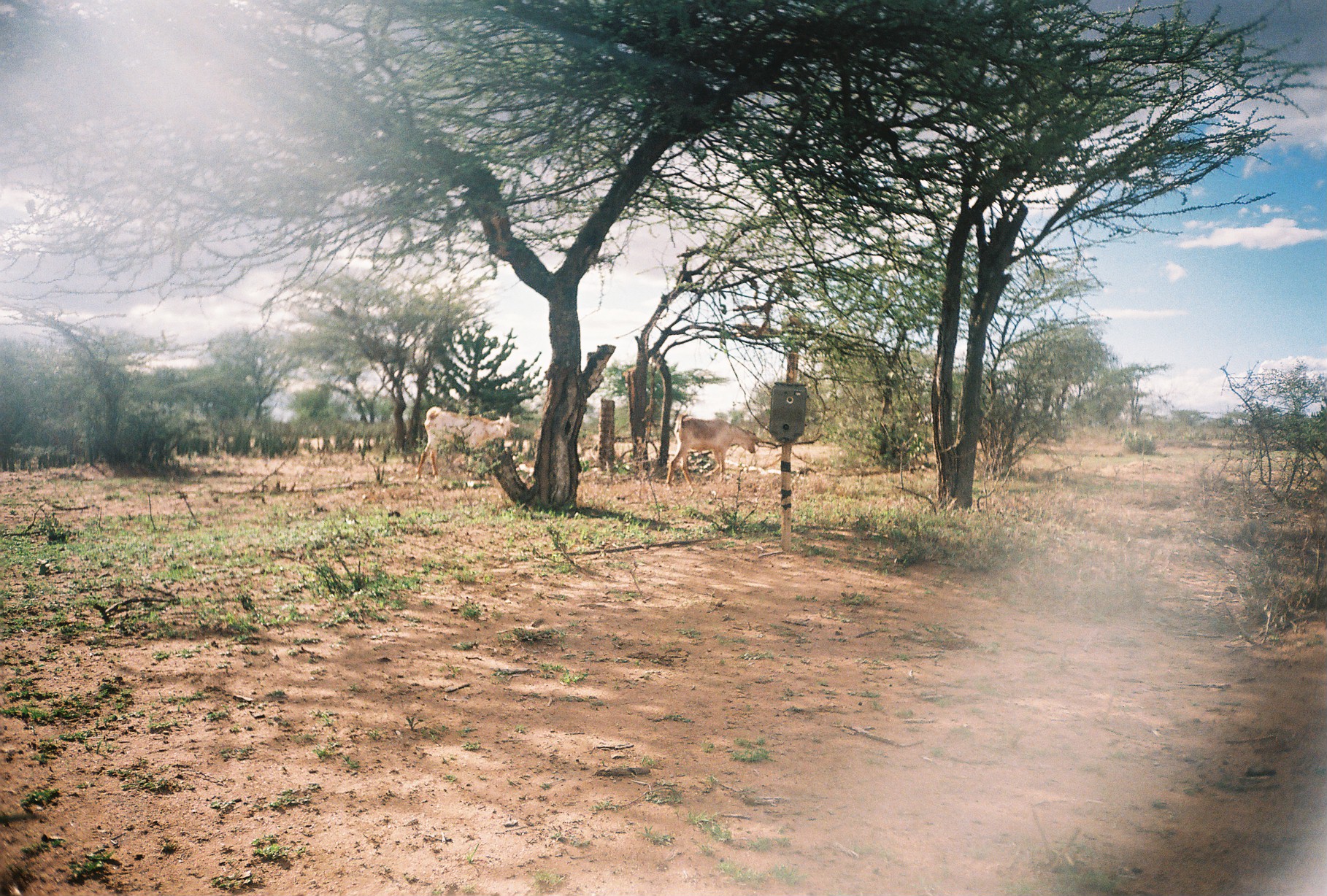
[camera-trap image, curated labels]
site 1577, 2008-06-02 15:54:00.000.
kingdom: Animalia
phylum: Chordata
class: Mammalia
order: Artiodactyla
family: Bovidae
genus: Capra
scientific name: Capra aegagrus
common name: wild goat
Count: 2.